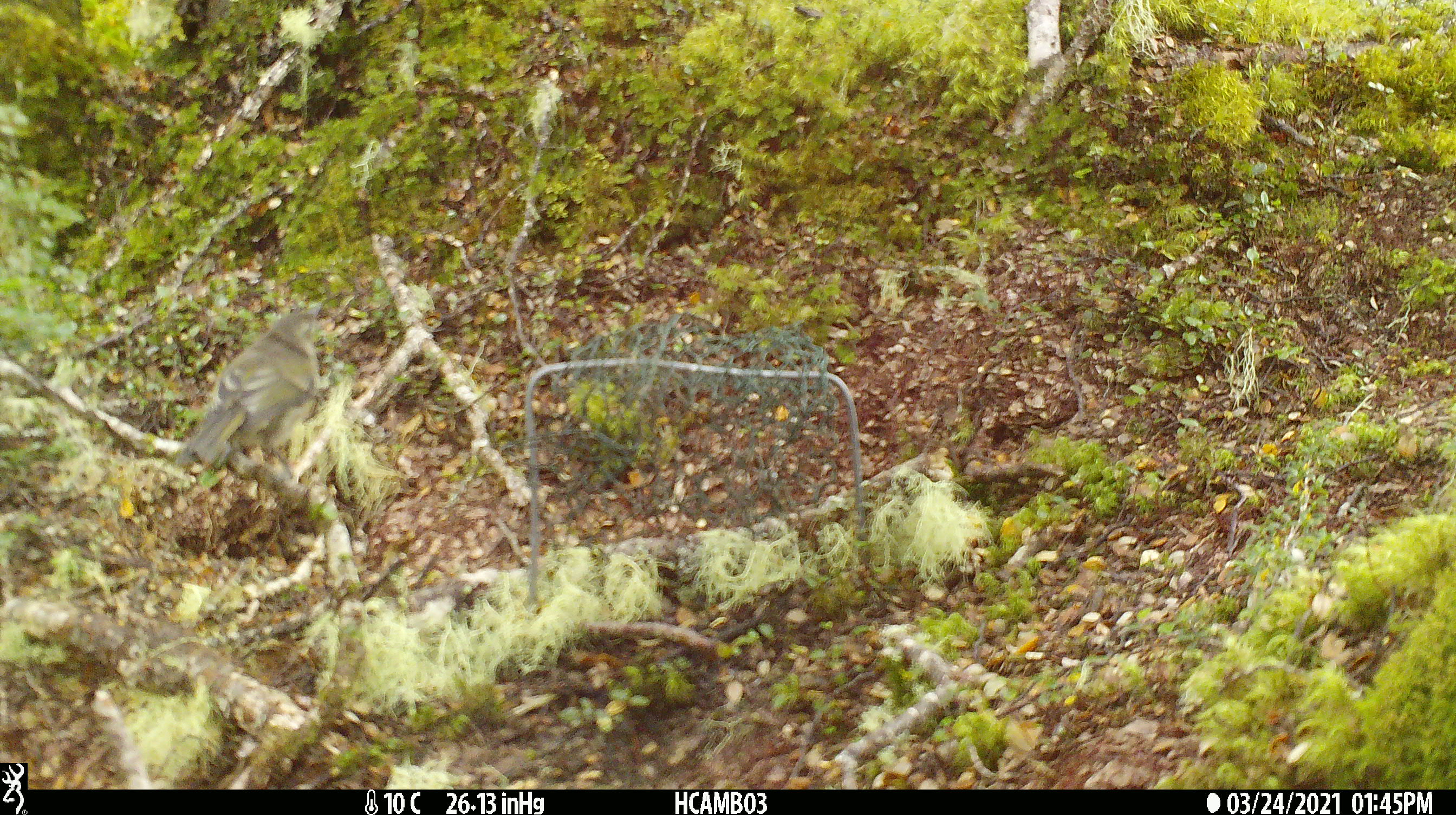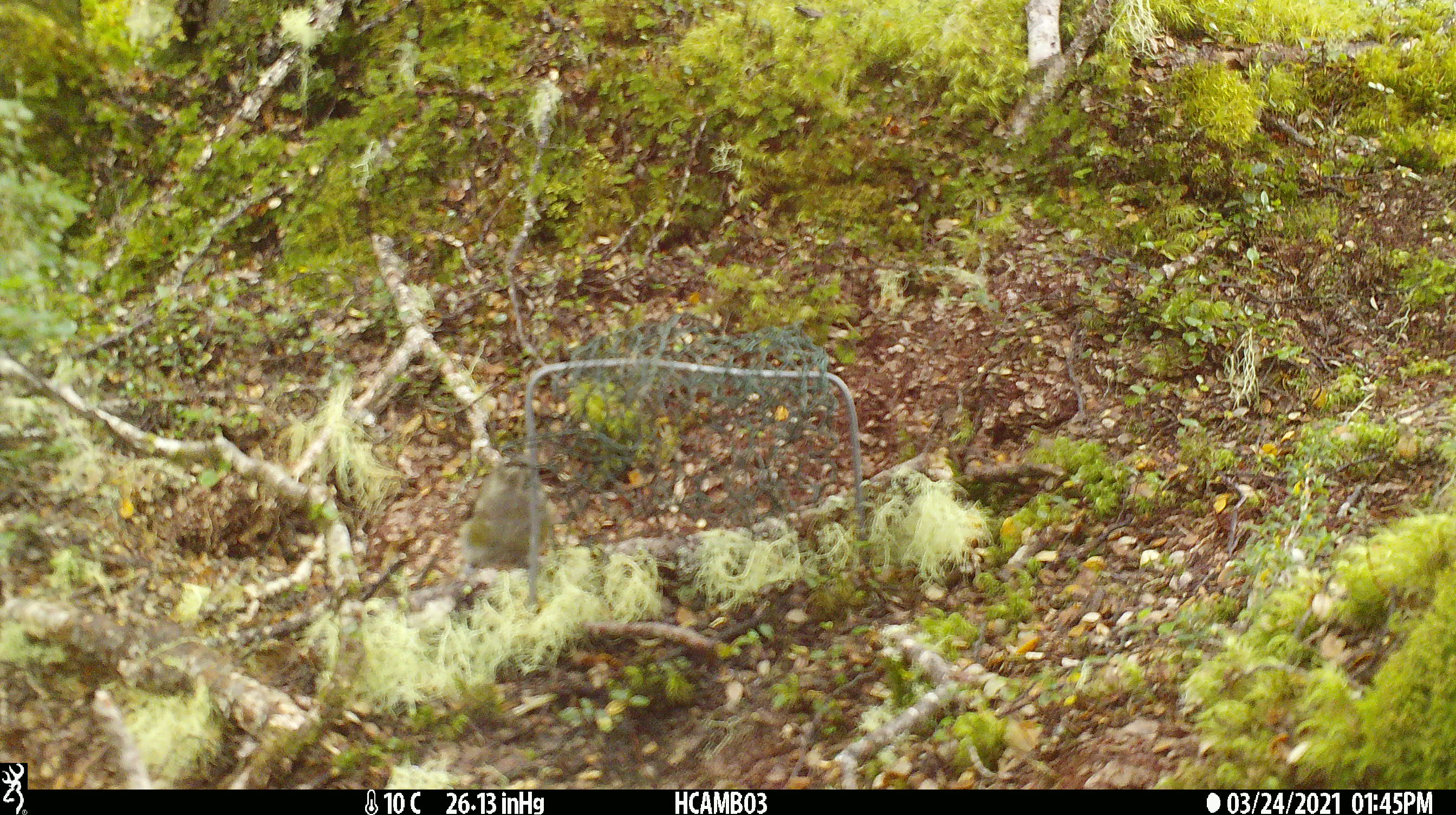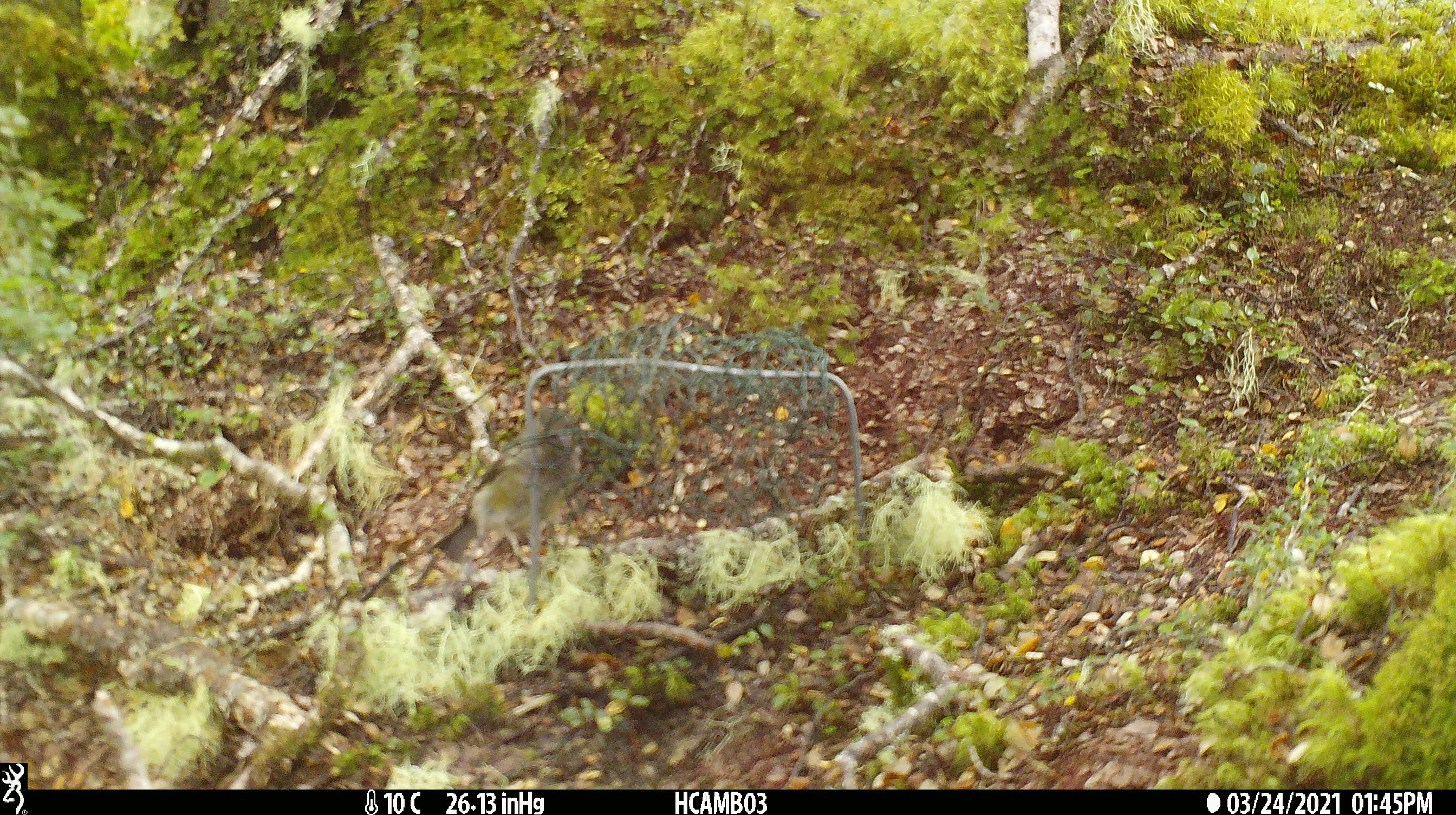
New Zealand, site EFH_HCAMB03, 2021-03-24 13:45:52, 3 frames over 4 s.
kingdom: Animalia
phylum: Chordata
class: Aves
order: Passeriformes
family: Fringillidae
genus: Chloris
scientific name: Chloris chloris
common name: greenfinch